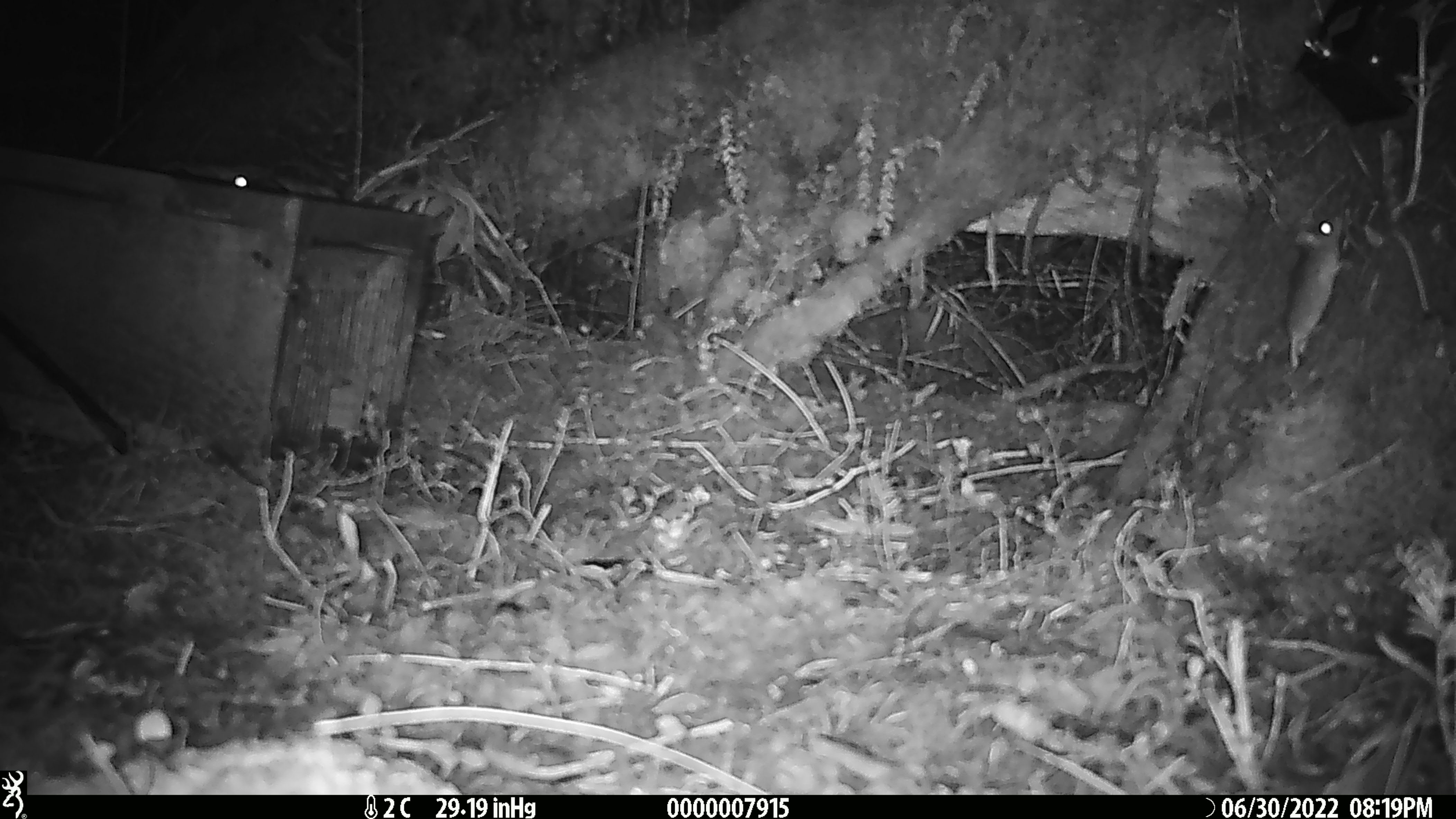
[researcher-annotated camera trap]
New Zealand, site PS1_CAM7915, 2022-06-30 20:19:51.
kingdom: Animalia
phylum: Chordata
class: Mammalia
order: Rodentia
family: Muridae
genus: Mus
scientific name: Mus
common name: mouse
Mouse (Mus).